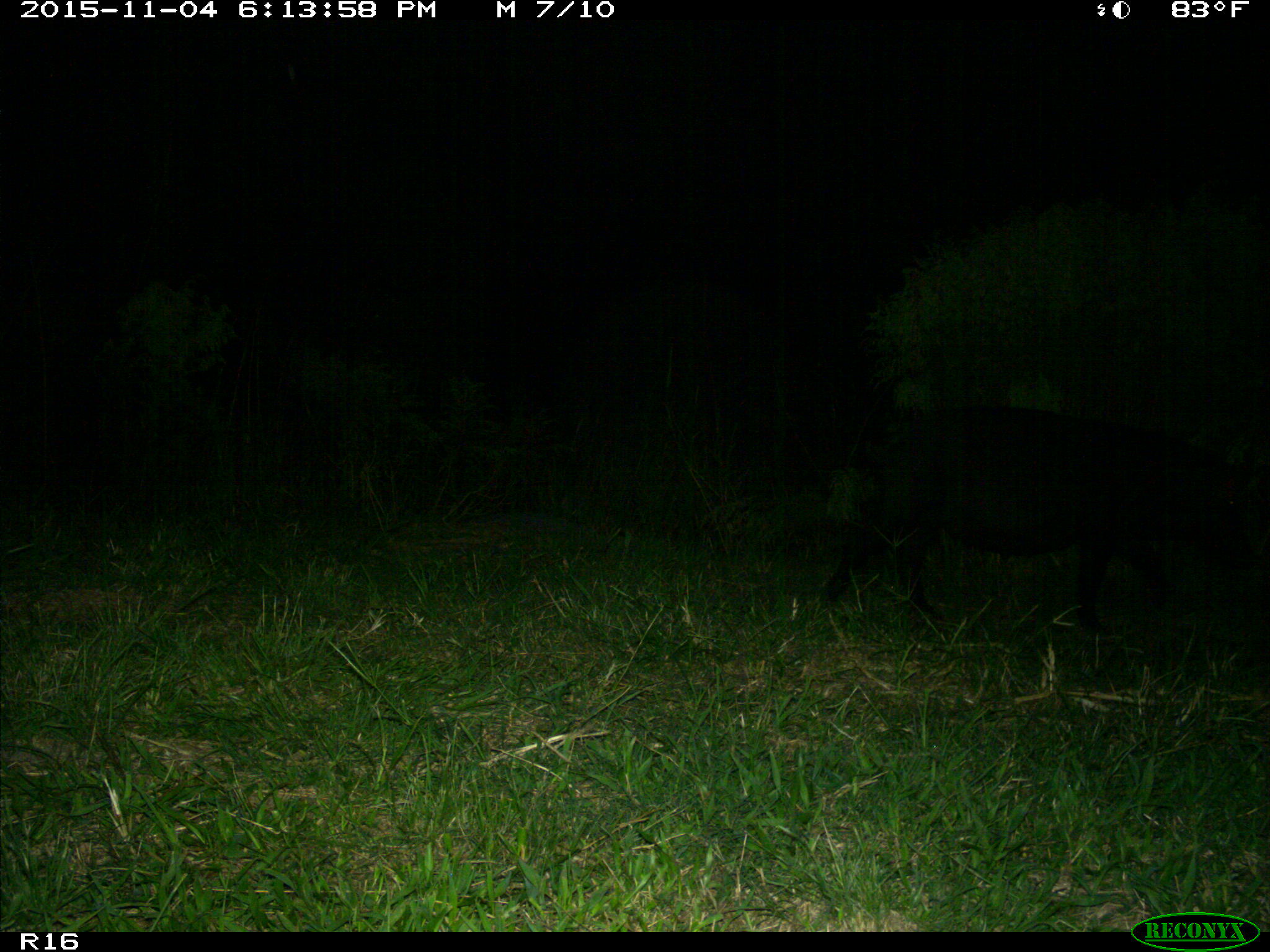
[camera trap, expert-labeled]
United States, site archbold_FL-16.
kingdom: Animalia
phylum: Chordata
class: Mammalia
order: Artiodactyla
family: Suidae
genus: Sus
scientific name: Sus scrofa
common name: wild boar